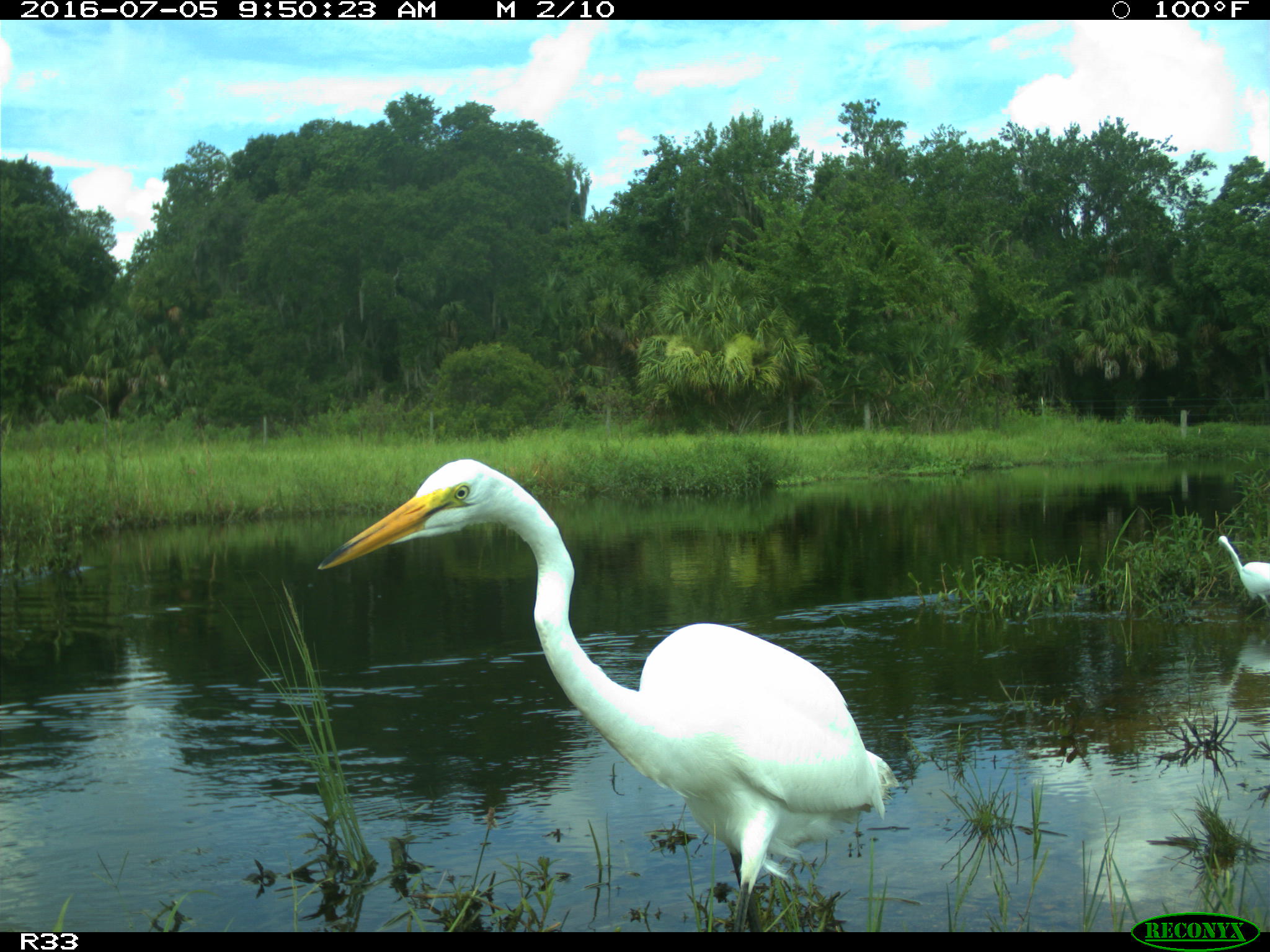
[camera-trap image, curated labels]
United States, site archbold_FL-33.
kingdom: Animalia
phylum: Chordata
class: Aves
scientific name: Aves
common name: birds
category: unidentified bird